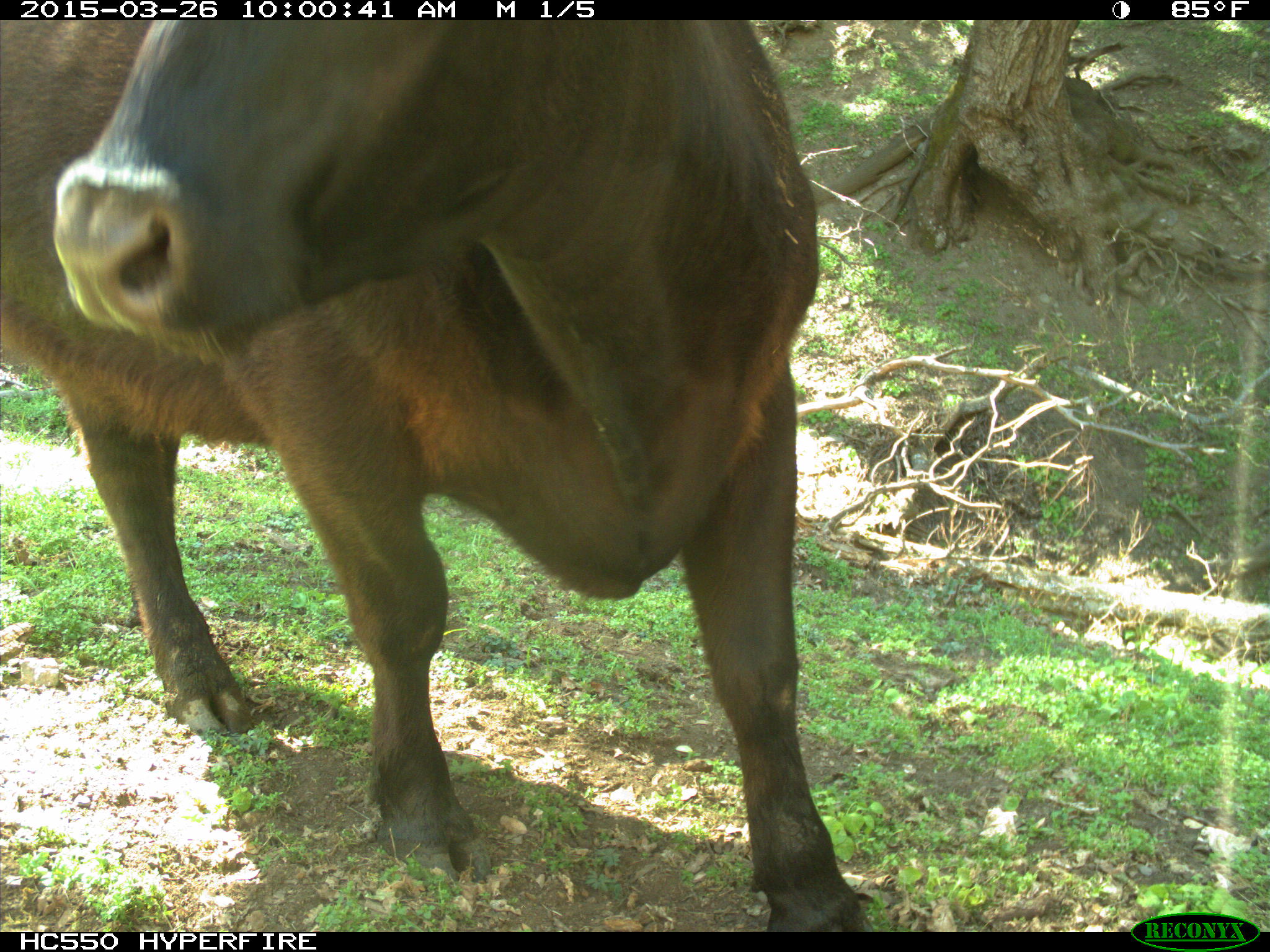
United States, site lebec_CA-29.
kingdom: Animalia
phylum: Chordata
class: Mammalia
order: Artiodactyla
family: Bovidae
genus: Bos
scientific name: Bos taurus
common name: domestic cow